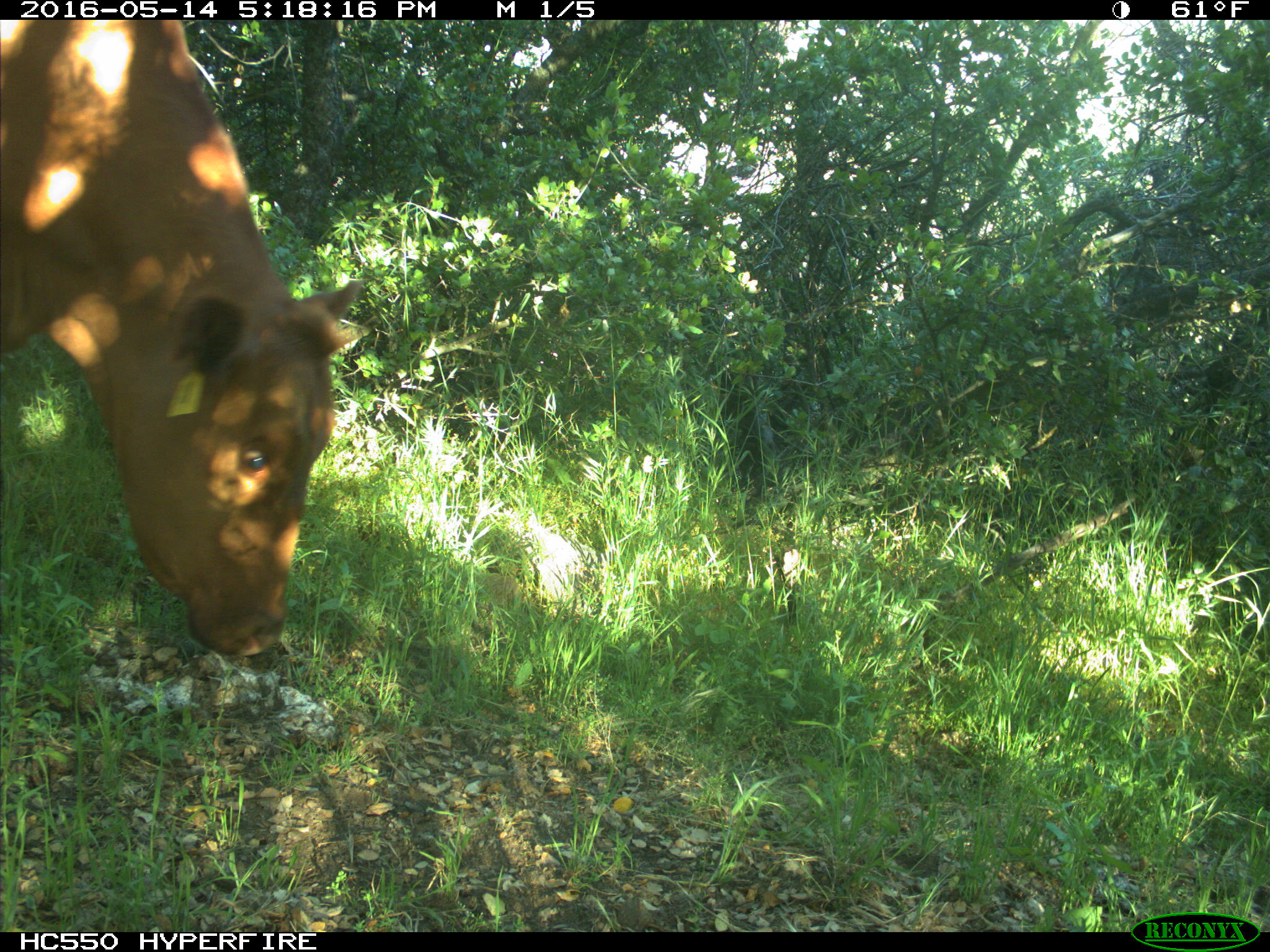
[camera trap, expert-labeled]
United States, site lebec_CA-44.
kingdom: Animalia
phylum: Chordata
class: Mammalia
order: Artiodactyla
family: Bovidae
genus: Bos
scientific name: Bos taurus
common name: domestic cow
Bos taurus (domestic cow).